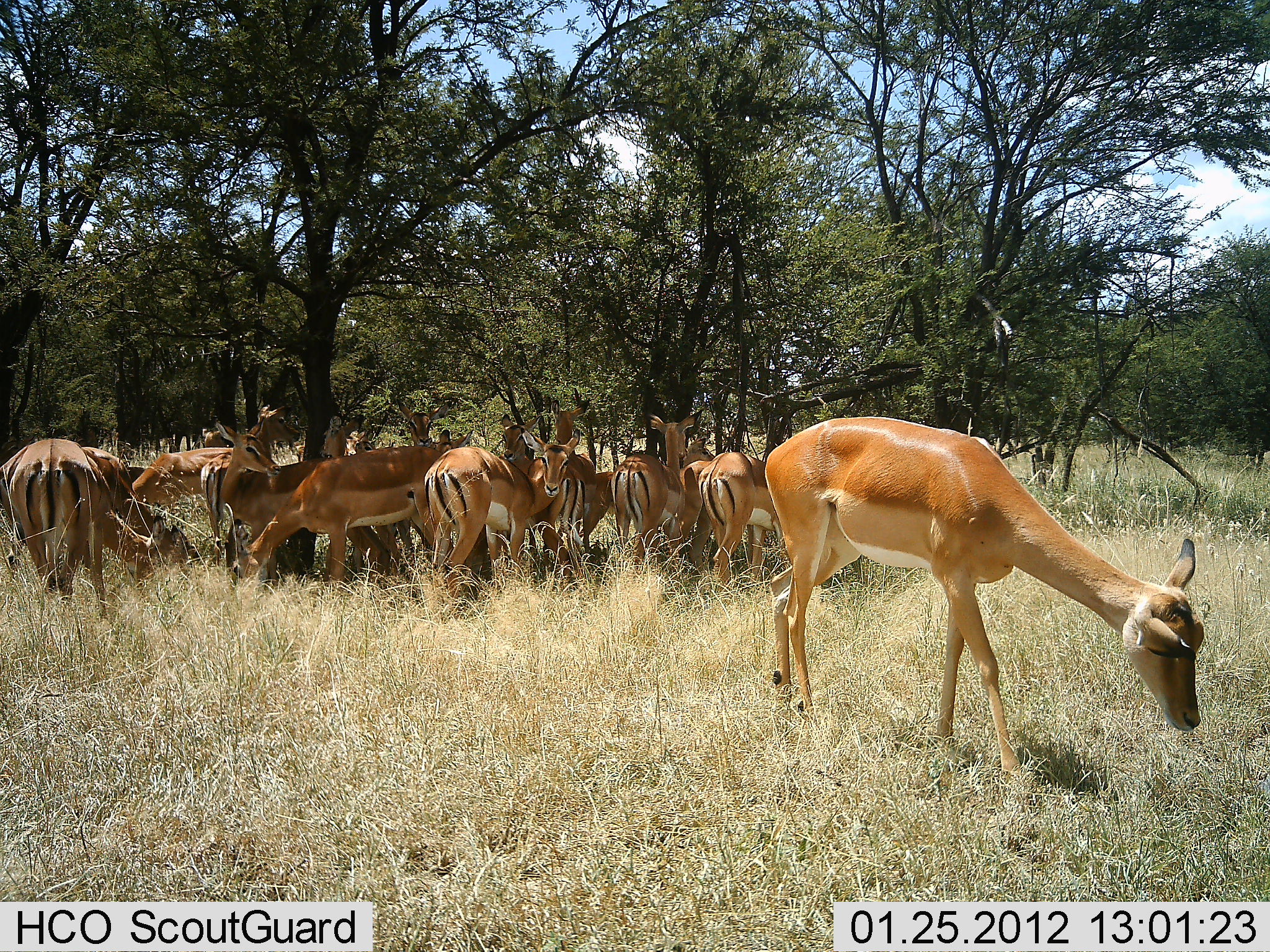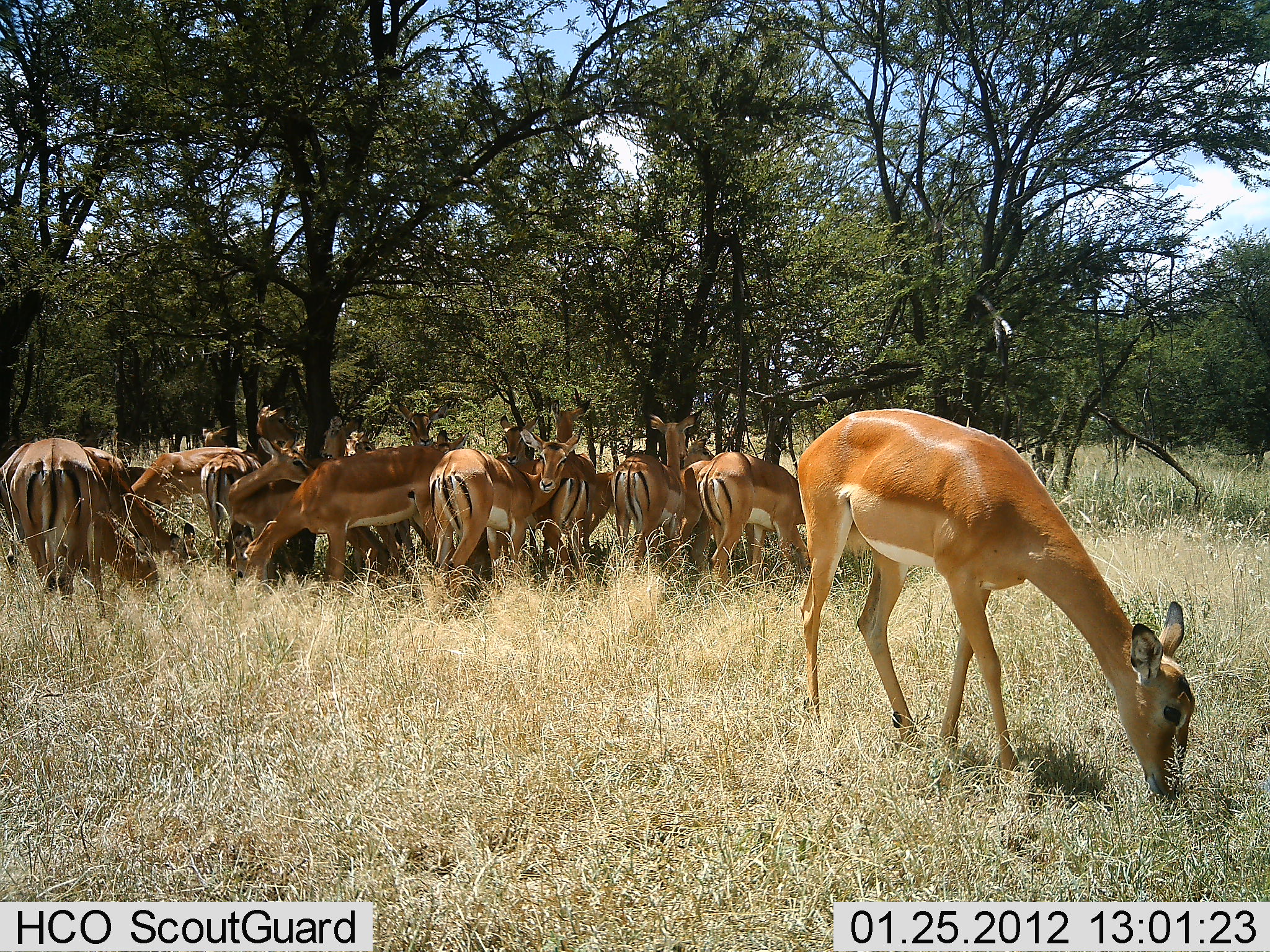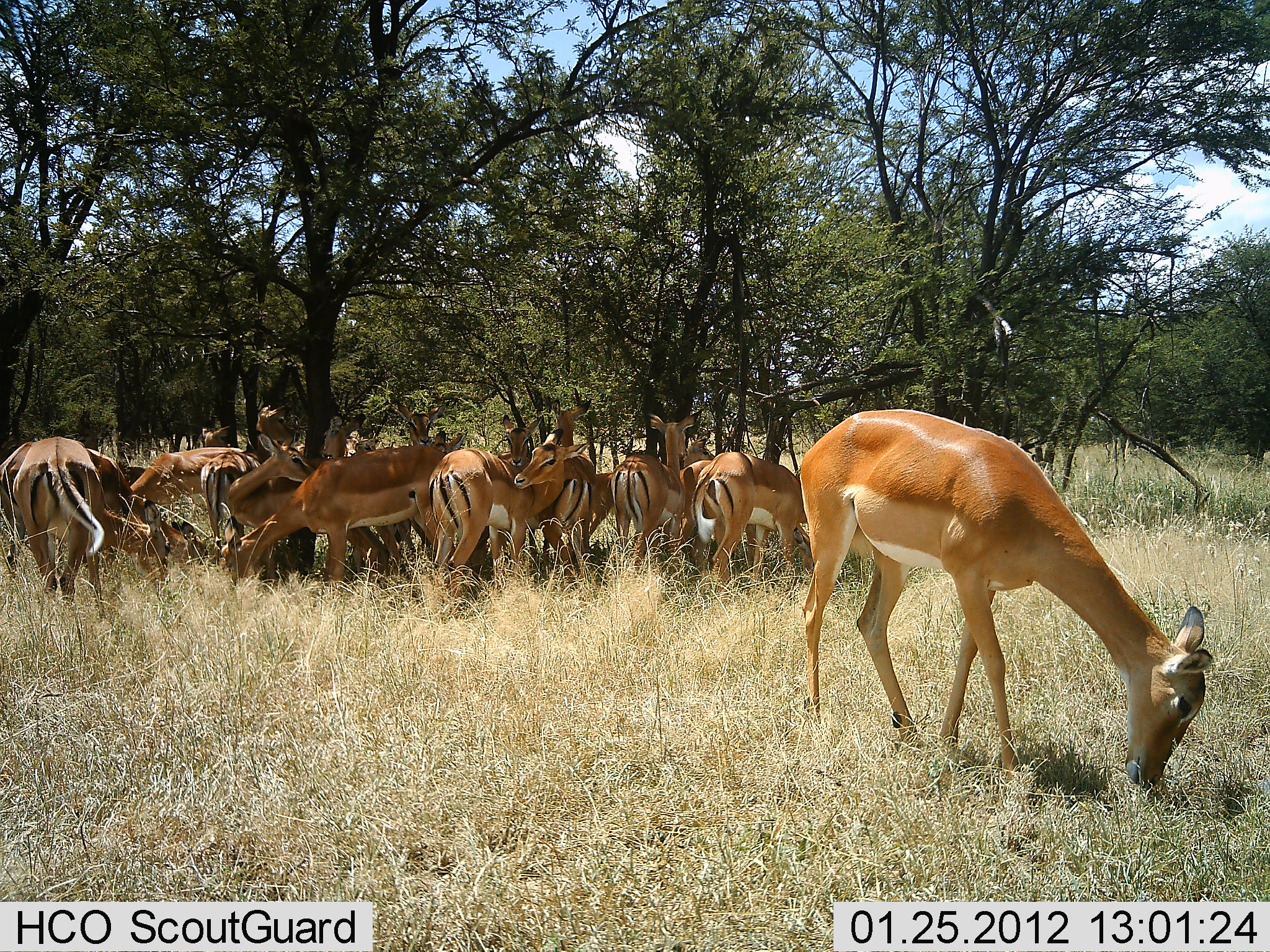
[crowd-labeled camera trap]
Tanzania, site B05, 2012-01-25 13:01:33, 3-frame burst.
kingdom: Animalia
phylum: Chordata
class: Mammalia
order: Artiodactyla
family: Bovidae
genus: Aepyceros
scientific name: Aepyceros melampus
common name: impala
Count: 11-50.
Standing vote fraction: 76%.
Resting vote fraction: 12%.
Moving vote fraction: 0%.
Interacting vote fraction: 0%.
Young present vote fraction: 0%.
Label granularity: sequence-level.